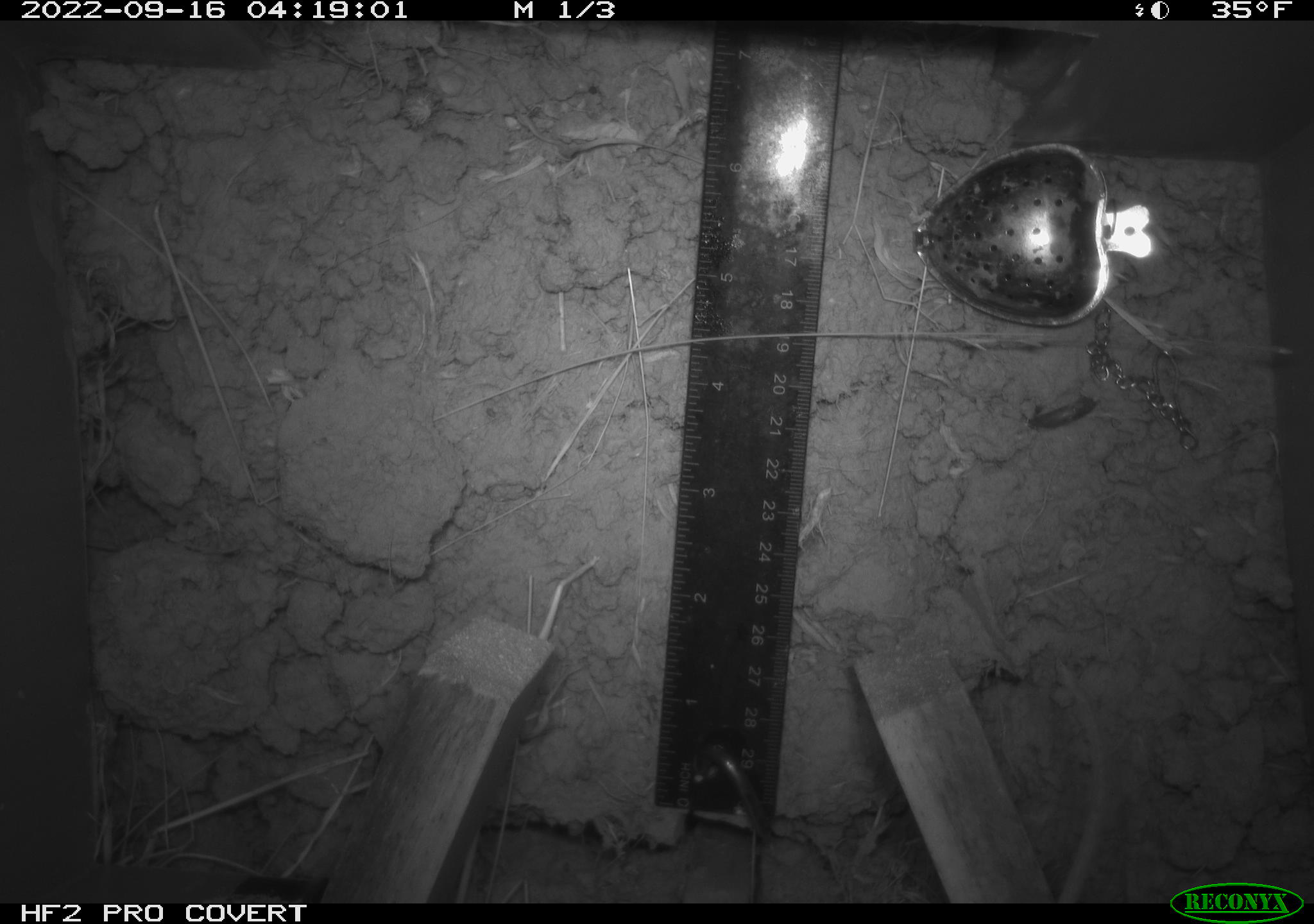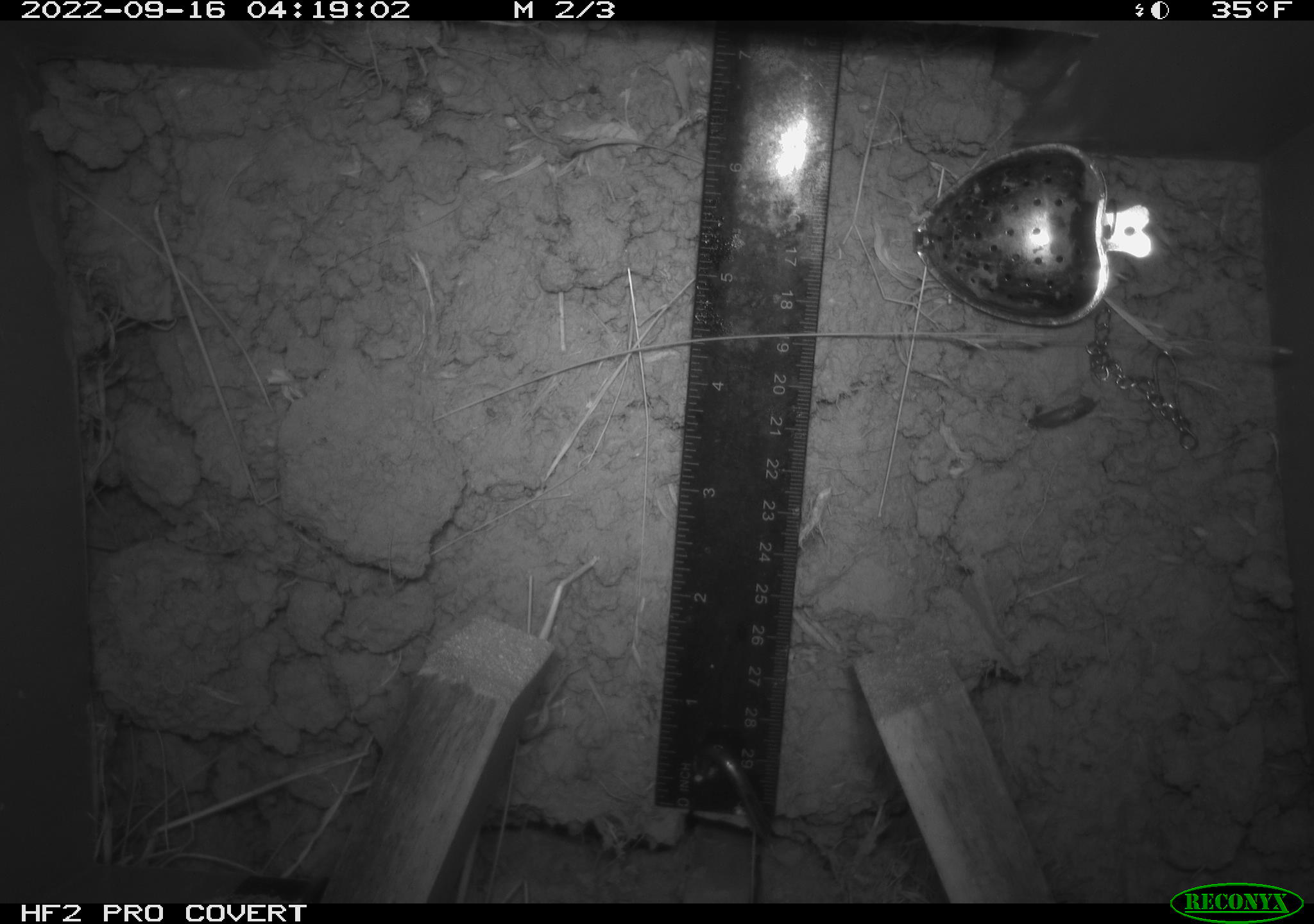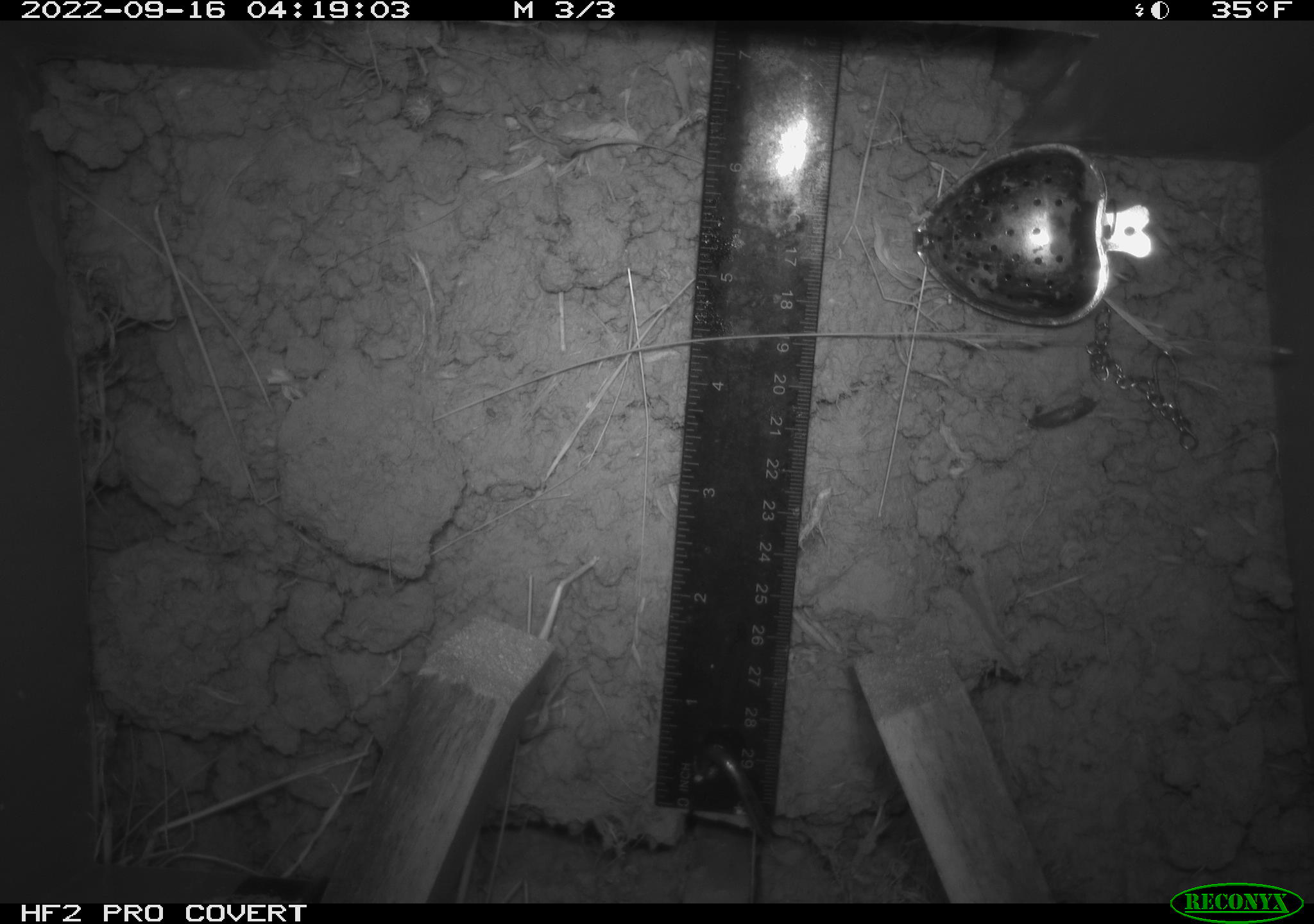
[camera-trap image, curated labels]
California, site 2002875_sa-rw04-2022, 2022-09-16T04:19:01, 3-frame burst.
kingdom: Animalia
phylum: Chordata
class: Mammalia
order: Rodentia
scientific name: Rodentia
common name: mouse species